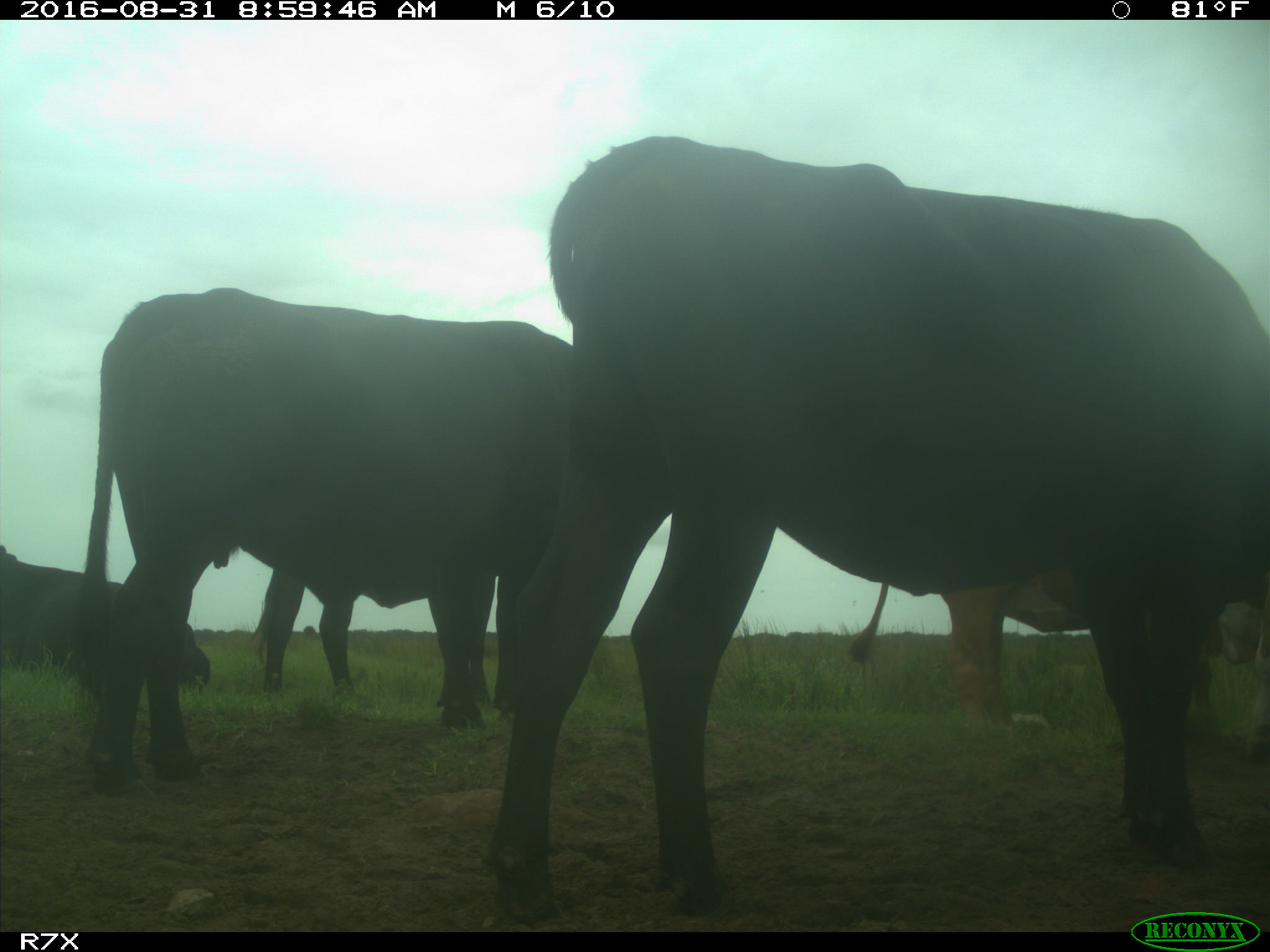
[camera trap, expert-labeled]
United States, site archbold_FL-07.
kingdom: Animalia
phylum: Chordata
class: Mammalia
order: Artiodactyla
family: Bovidae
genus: Bos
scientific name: Bos taurus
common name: domestic cow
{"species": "Bos taurus (domestic cow)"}